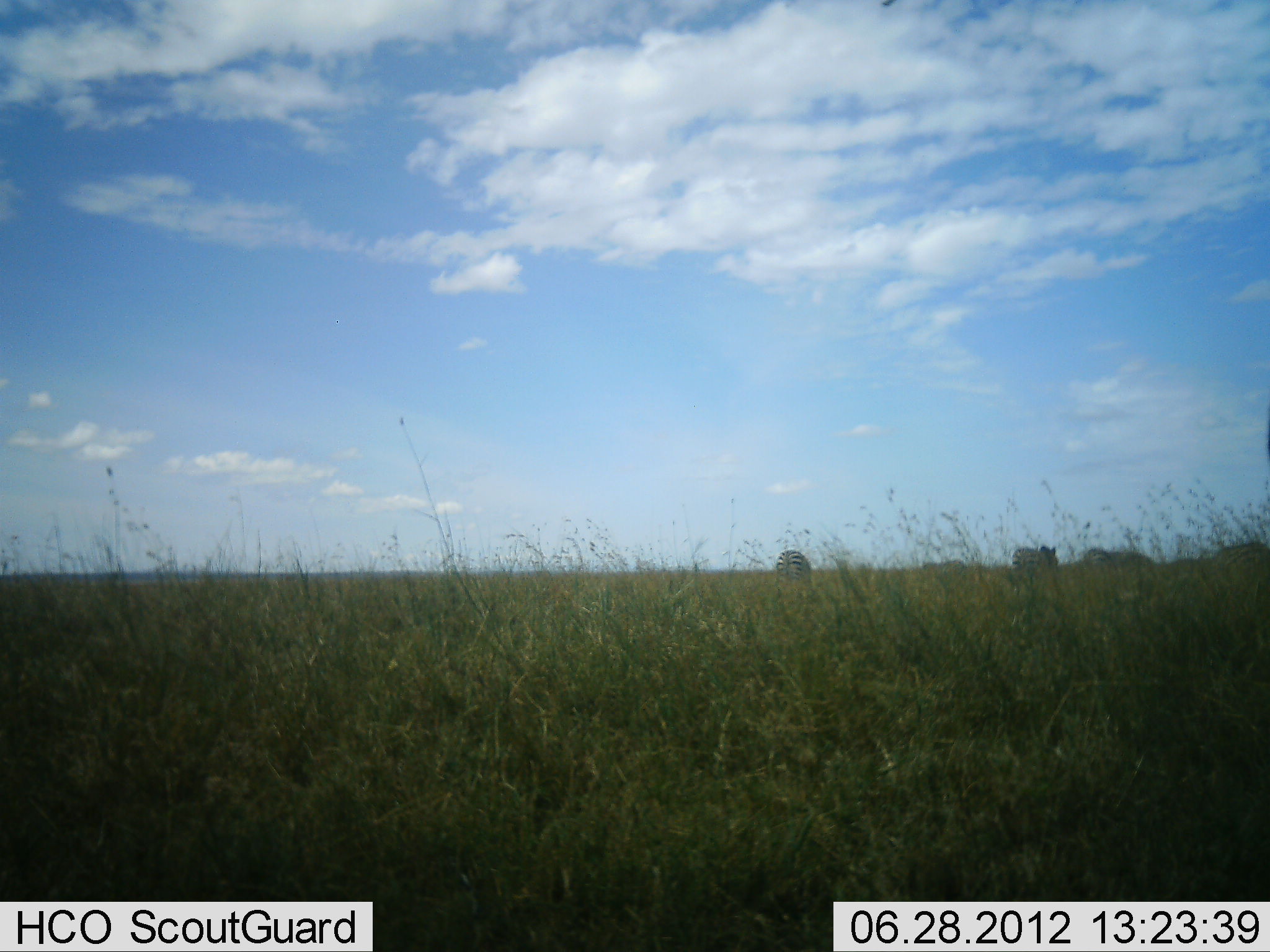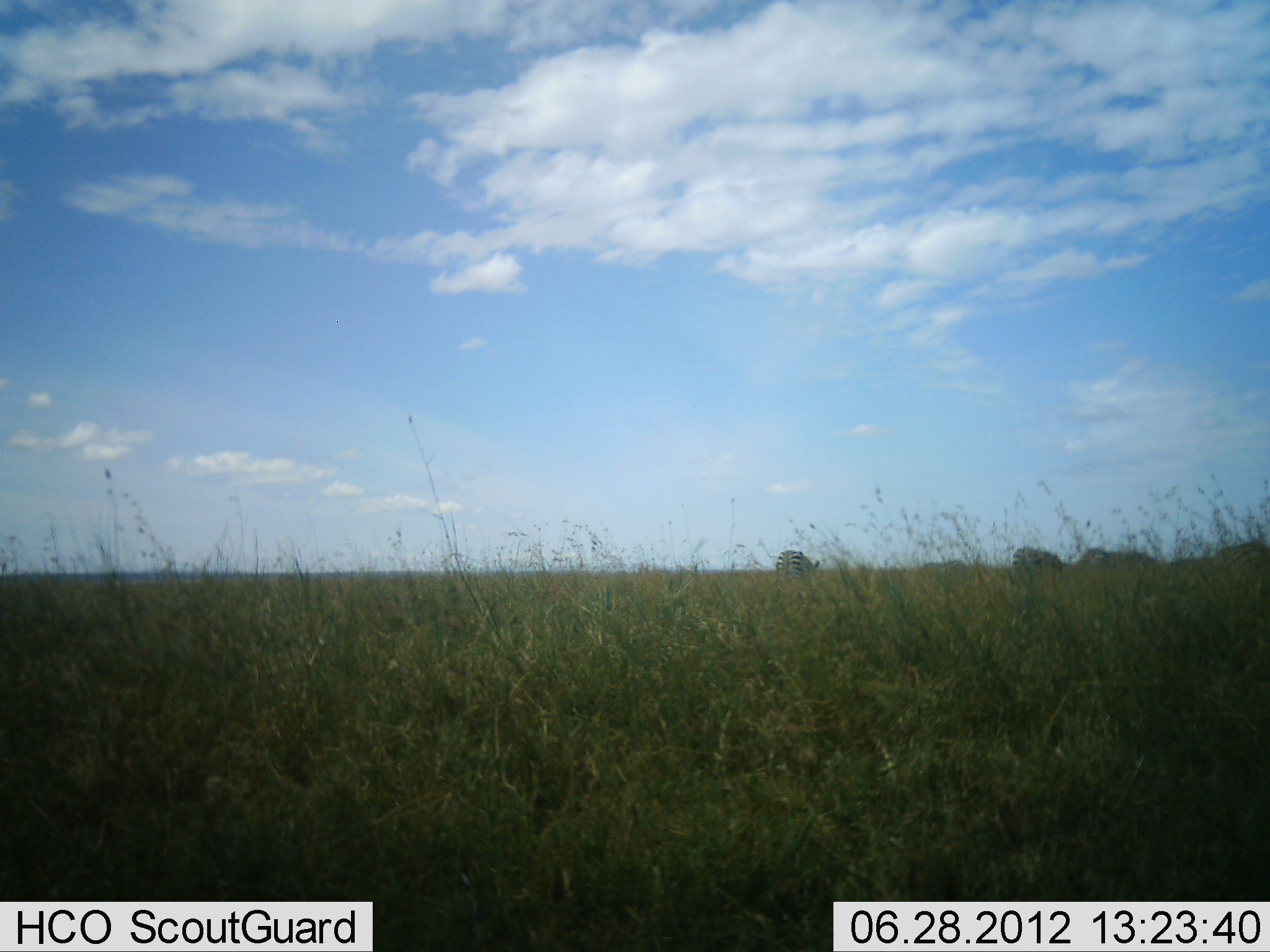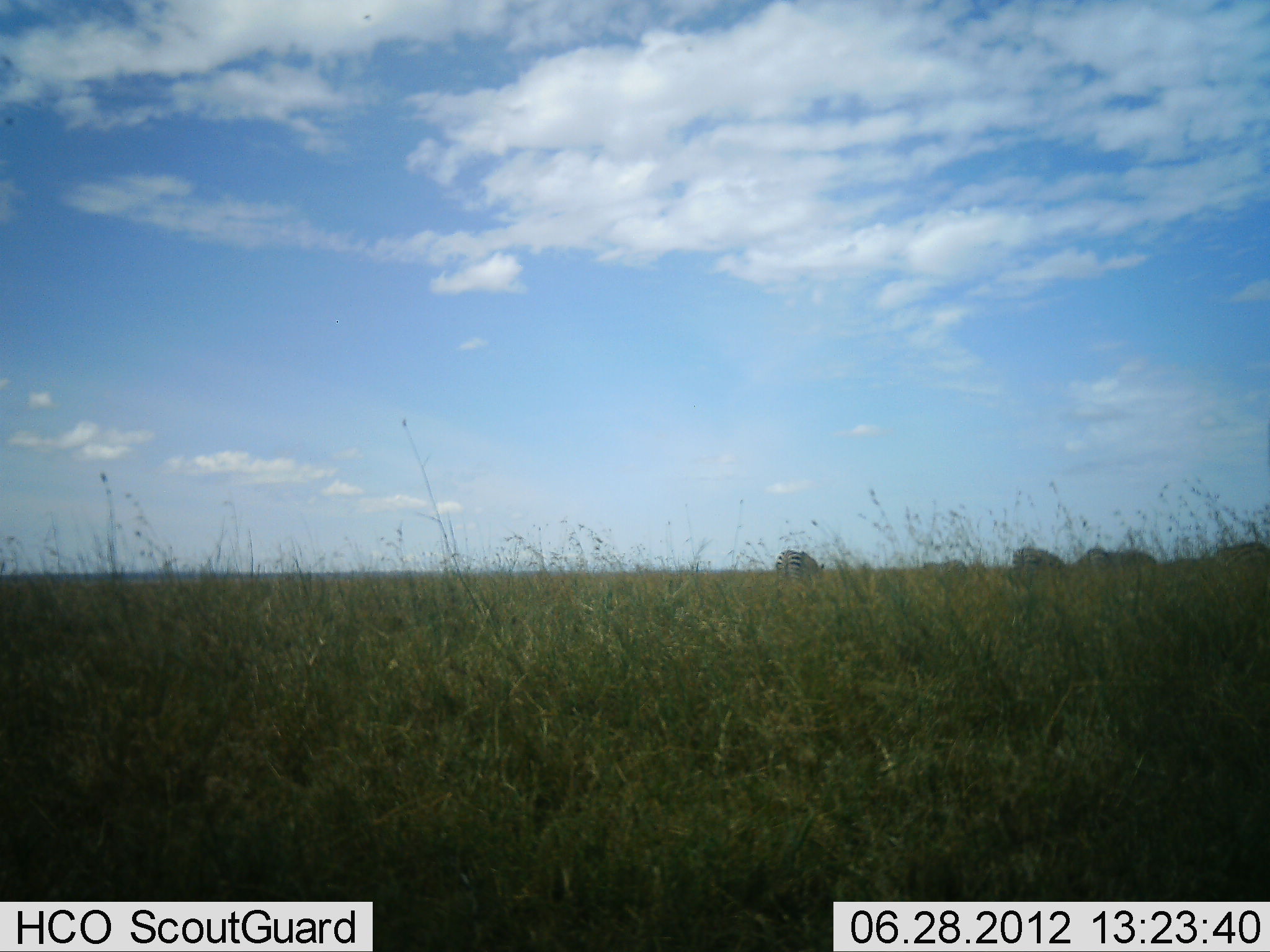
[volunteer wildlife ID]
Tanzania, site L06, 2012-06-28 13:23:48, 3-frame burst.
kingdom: Animalia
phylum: Chordata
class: Mammalia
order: Perissodactyla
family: Equidae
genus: Equus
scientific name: Equus quagga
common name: plains zebra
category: zebra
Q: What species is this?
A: Zebra (plains zebra) (Equus quagga).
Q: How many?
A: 4.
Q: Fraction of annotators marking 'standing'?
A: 30%.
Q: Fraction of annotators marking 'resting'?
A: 0%.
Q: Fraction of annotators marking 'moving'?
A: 0%.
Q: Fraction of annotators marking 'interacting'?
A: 0%.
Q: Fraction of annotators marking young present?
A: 0%.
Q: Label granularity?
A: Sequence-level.